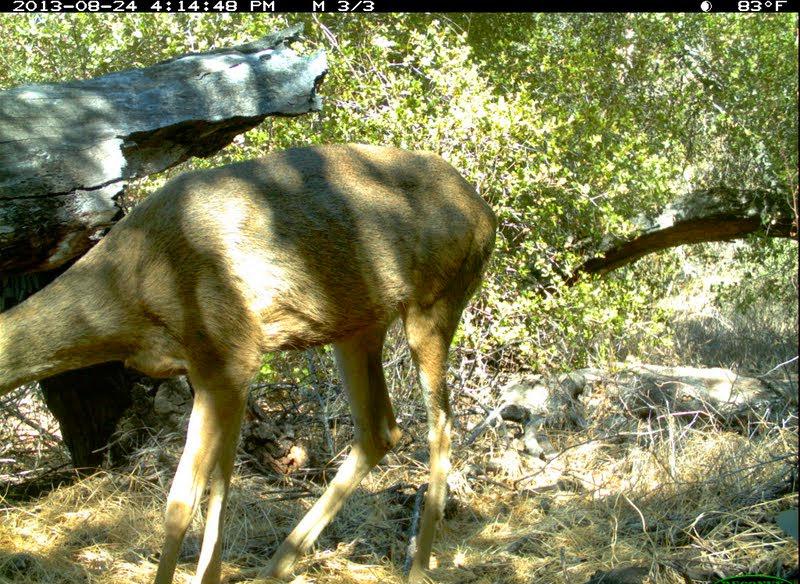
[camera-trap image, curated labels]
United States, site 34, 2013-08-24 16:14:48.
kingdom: Animalia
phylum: Chordata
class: Mammalia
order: Artiodactyla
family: Cervidae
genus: Odocoileus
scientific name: Odocoileus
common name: deer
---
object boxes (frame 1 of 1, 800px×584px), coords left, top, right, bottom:
deer: 0, 143, 495, 584